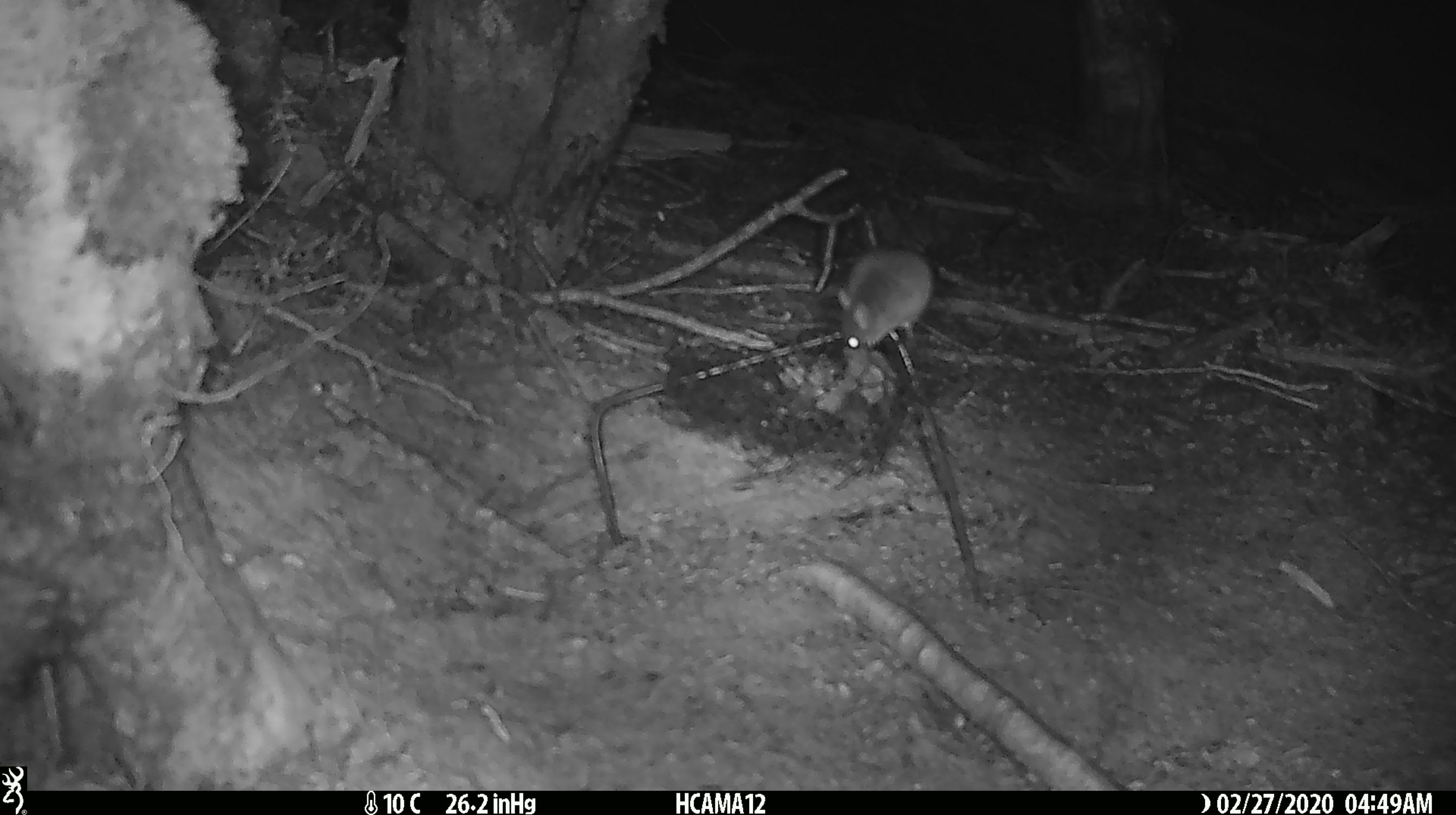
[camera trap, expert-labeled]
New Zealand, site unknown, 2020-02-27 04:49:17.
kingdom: Animalia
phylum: Chordata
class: Mammalia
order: Rodentia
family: Muridae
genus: Mus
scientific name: Mus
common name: mouse